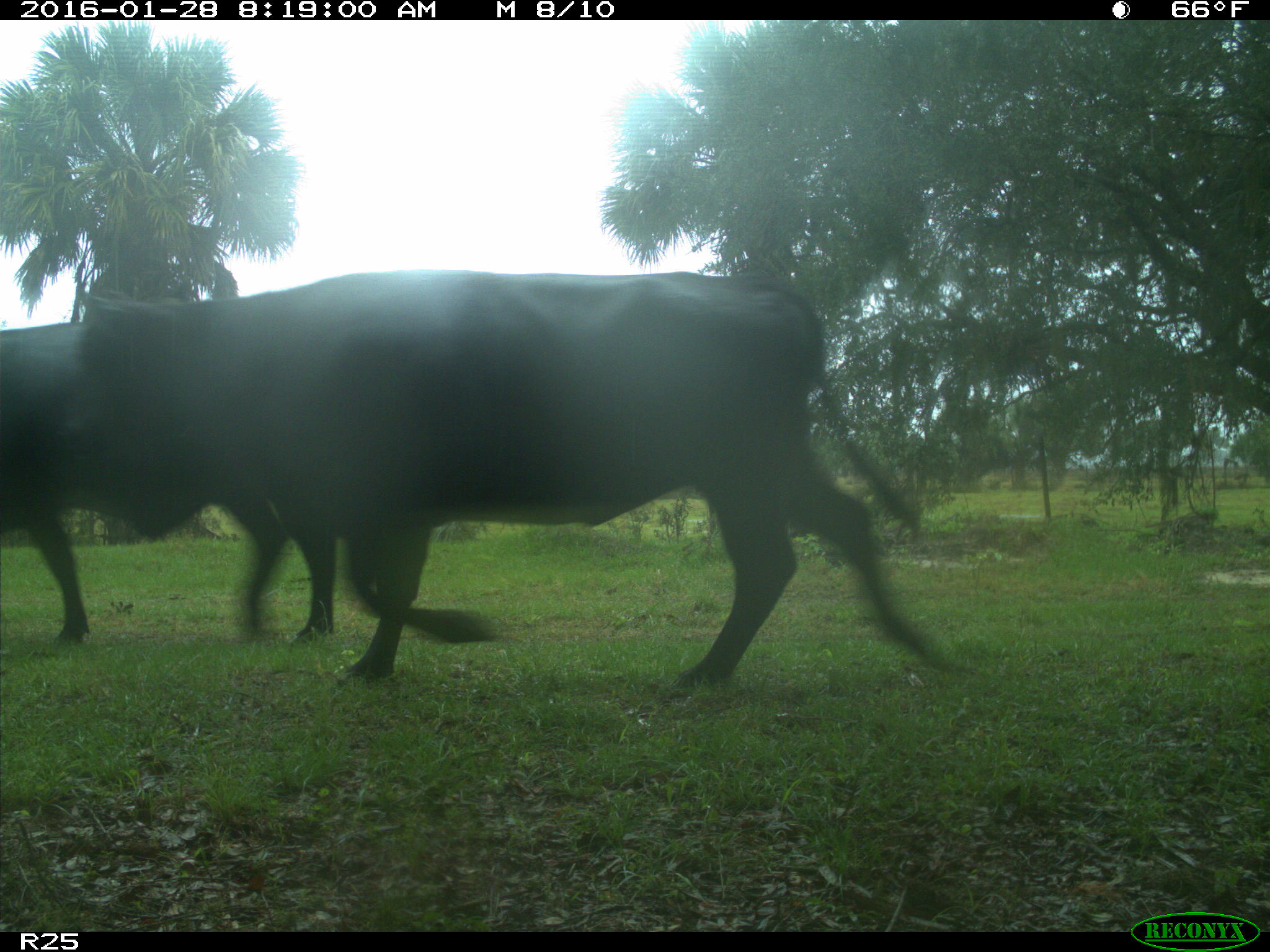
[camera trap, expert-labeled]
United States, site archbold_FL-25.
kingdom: Animalia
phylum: Chordata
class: Mammalia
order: Artiodactyla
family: Bovidae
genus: Bos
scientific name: Bos taurus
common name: domestic cow